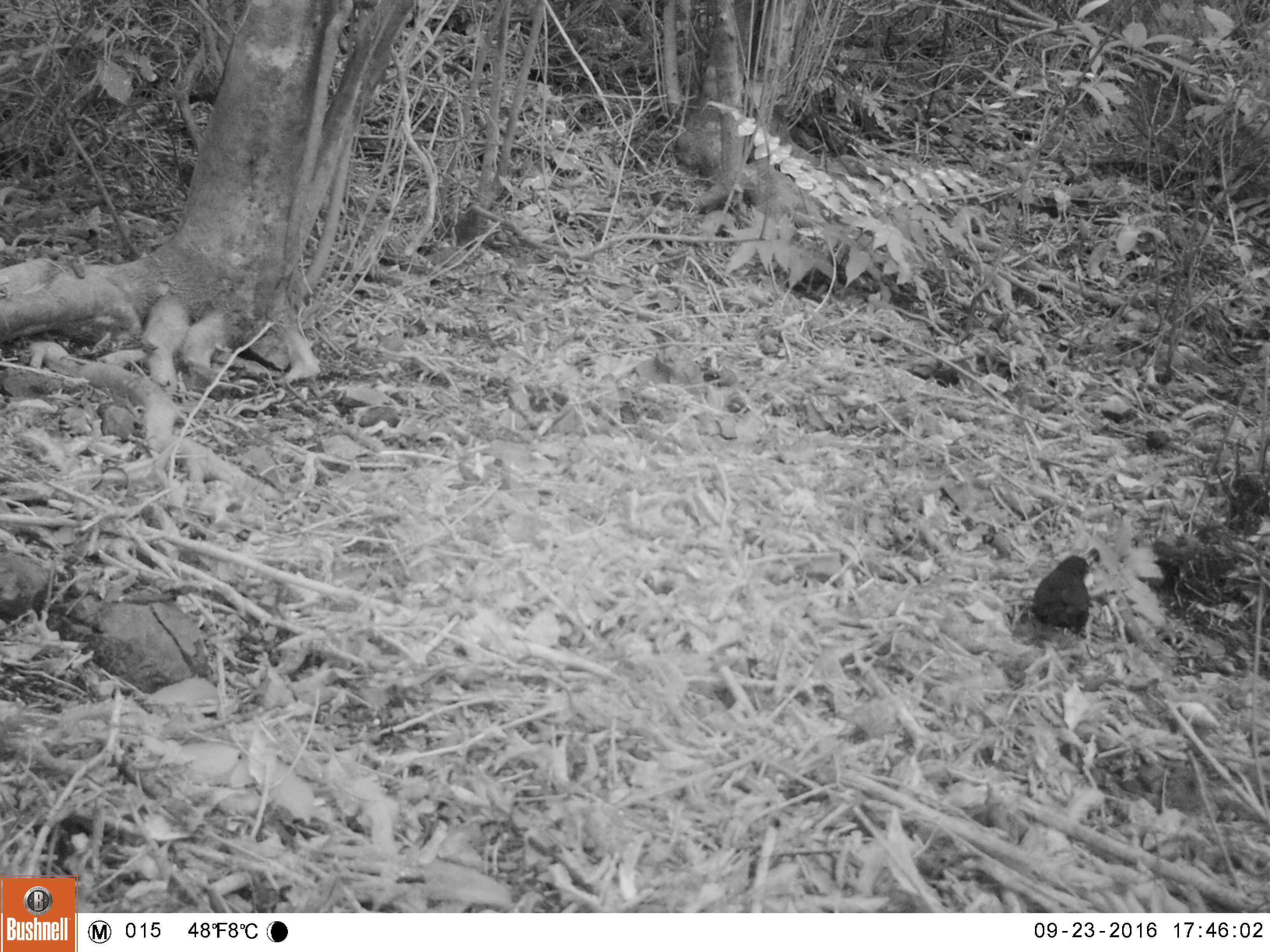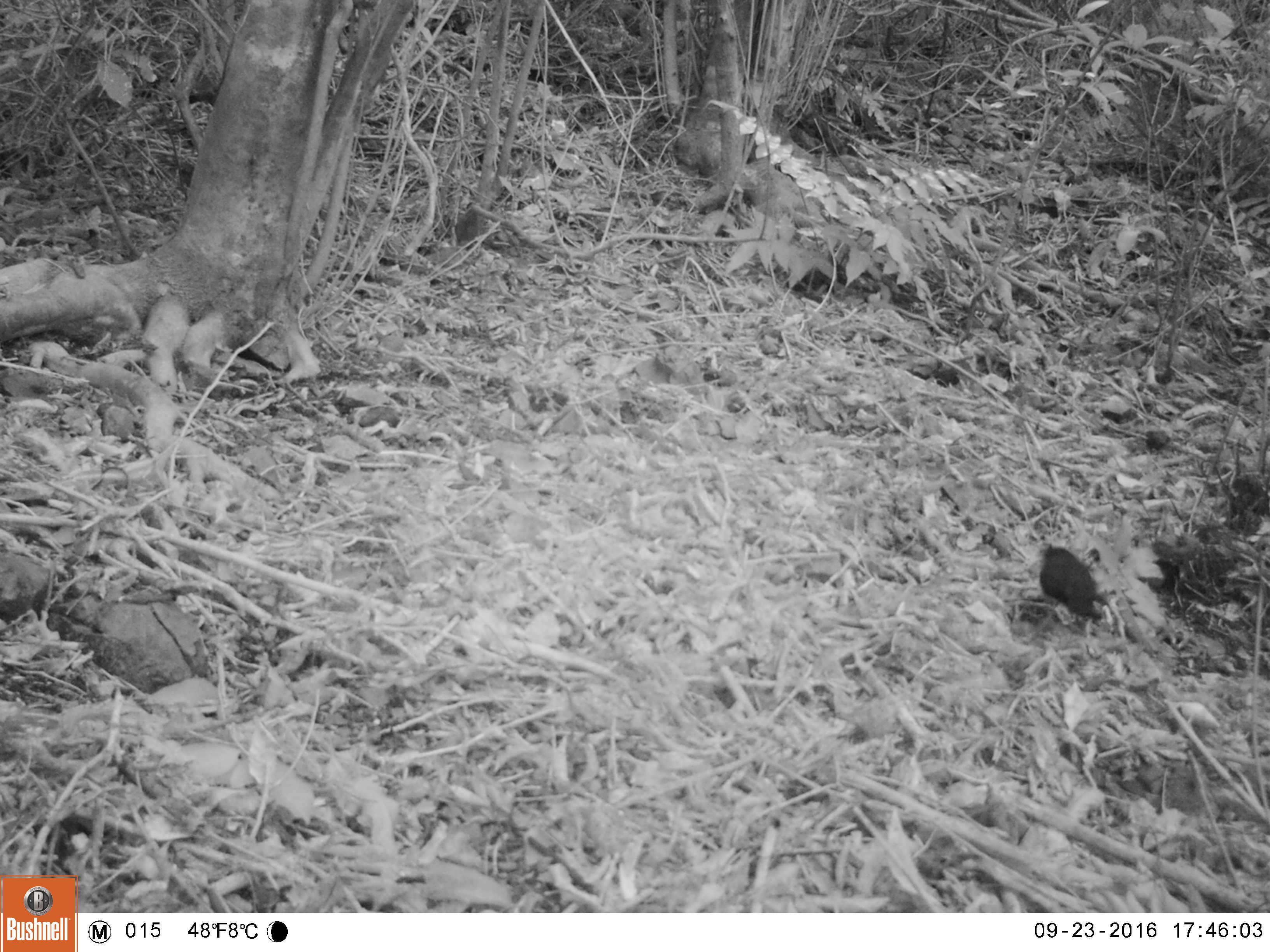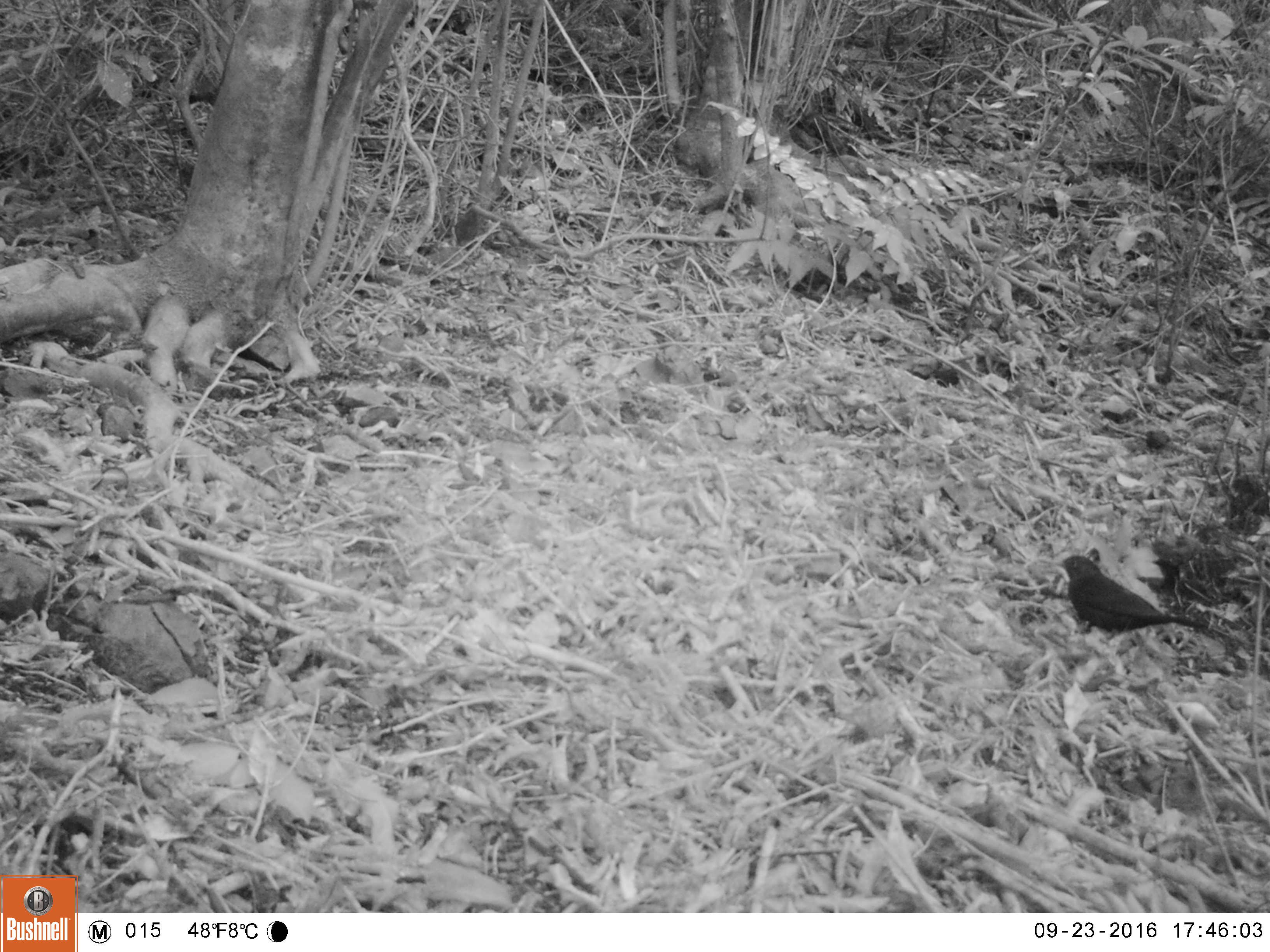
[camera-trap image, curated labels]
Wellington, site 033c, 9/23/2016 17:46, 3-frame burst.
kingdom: Animalia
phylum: Chordata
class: Aves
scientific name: Aves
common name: bird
Bird (Aves).